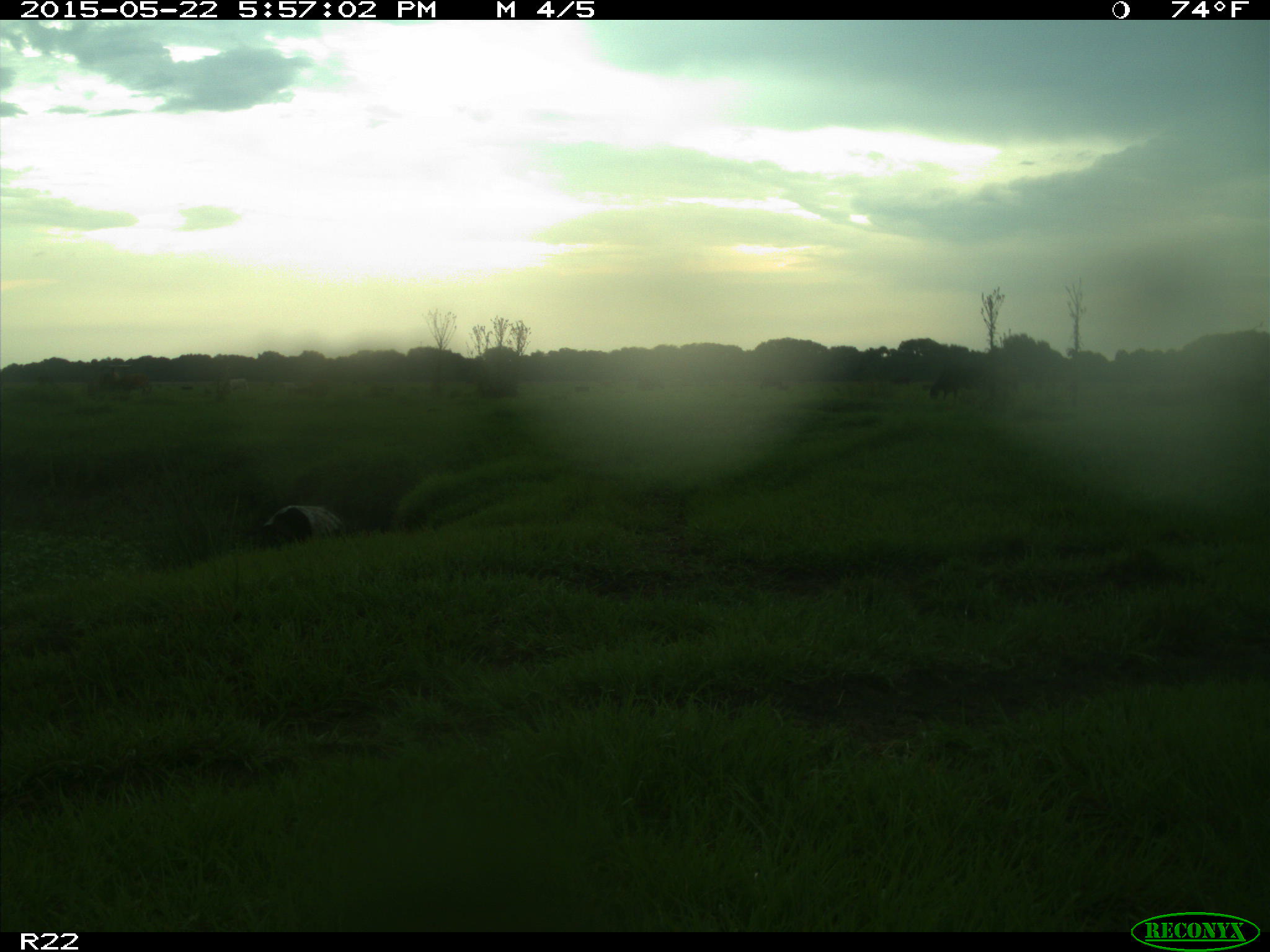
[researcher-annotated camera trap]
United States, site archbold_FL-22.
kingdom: Animalia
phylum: Chordata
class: Mammalia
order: Artiodactyla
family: Bovidae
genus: Bos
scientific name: Bos taurus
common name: domestic cow